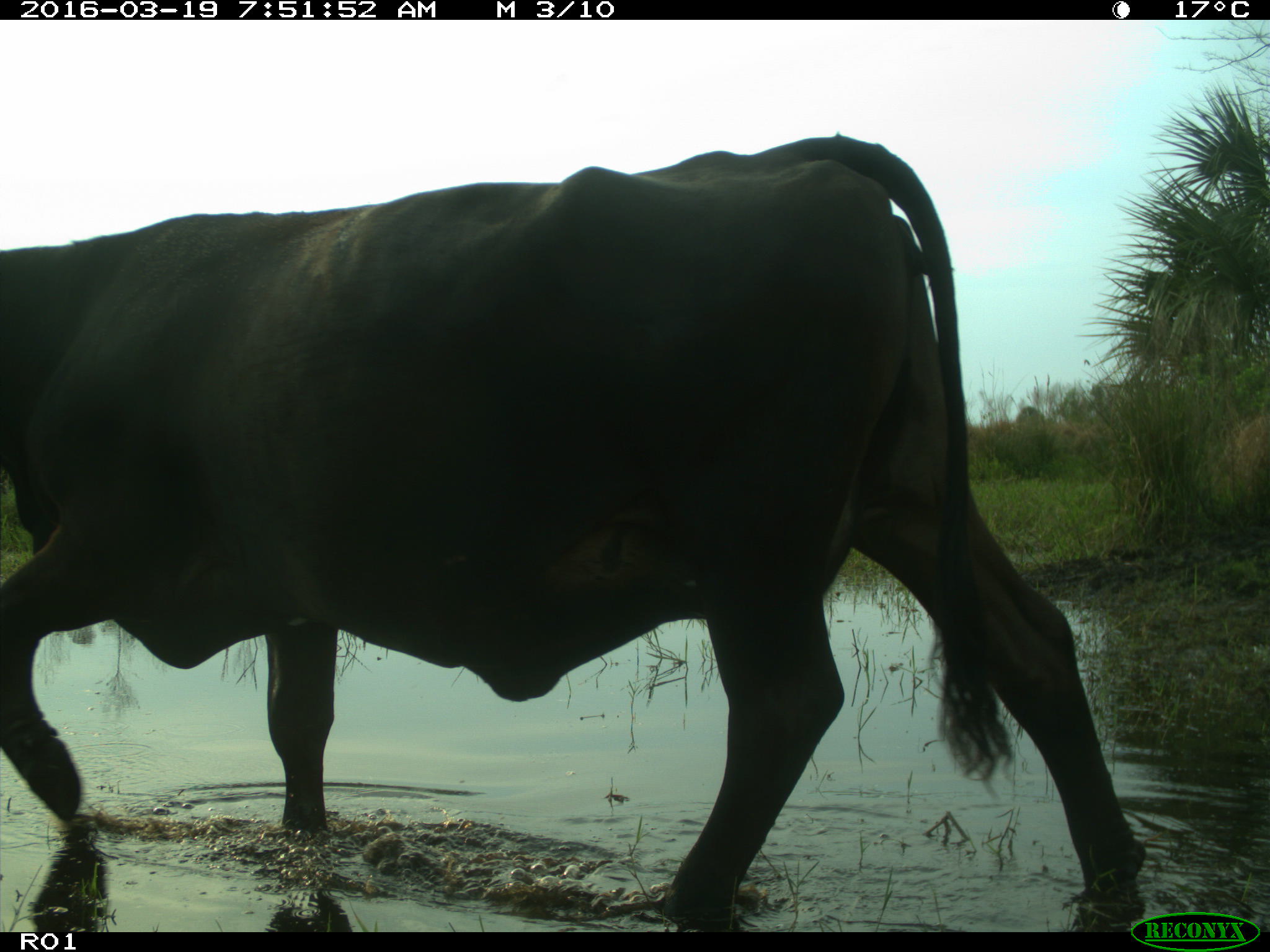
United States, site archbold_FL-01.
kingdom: Animalia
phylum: Chordata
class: Mammalia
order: Artiodactyla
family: Bovidae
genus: Bos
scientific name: Bos taurus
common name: domestic cow